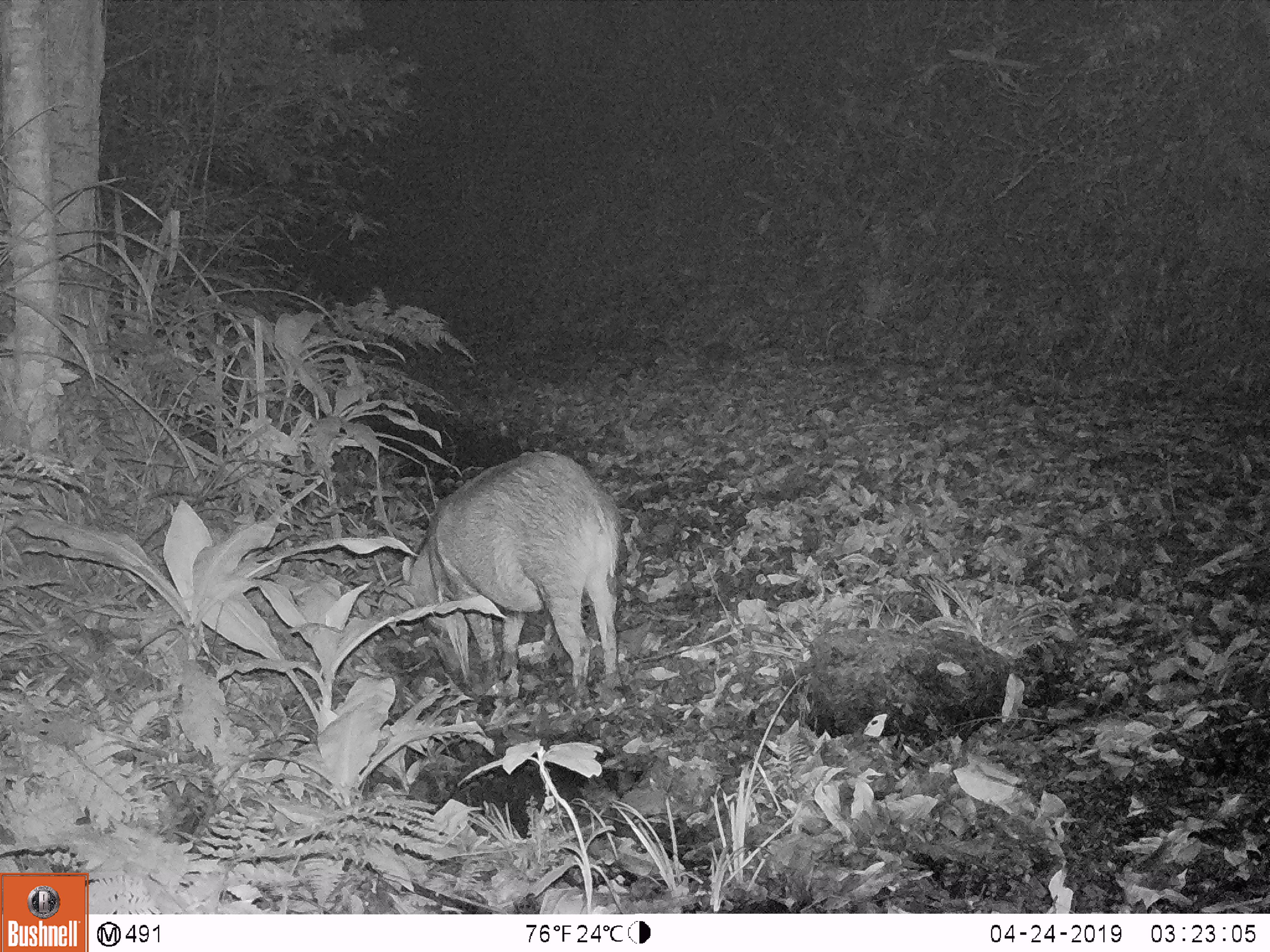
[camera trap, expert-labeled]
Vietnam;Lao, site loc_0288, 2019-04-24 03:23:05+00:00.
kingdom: Animalia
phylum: Chordata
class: Mammalia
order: Artiodactyla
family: Suidae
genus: Sus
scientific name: Sus scrofa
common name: eurasian wild pig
Eurasian wild pig (Sus scrofa). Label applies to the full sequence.